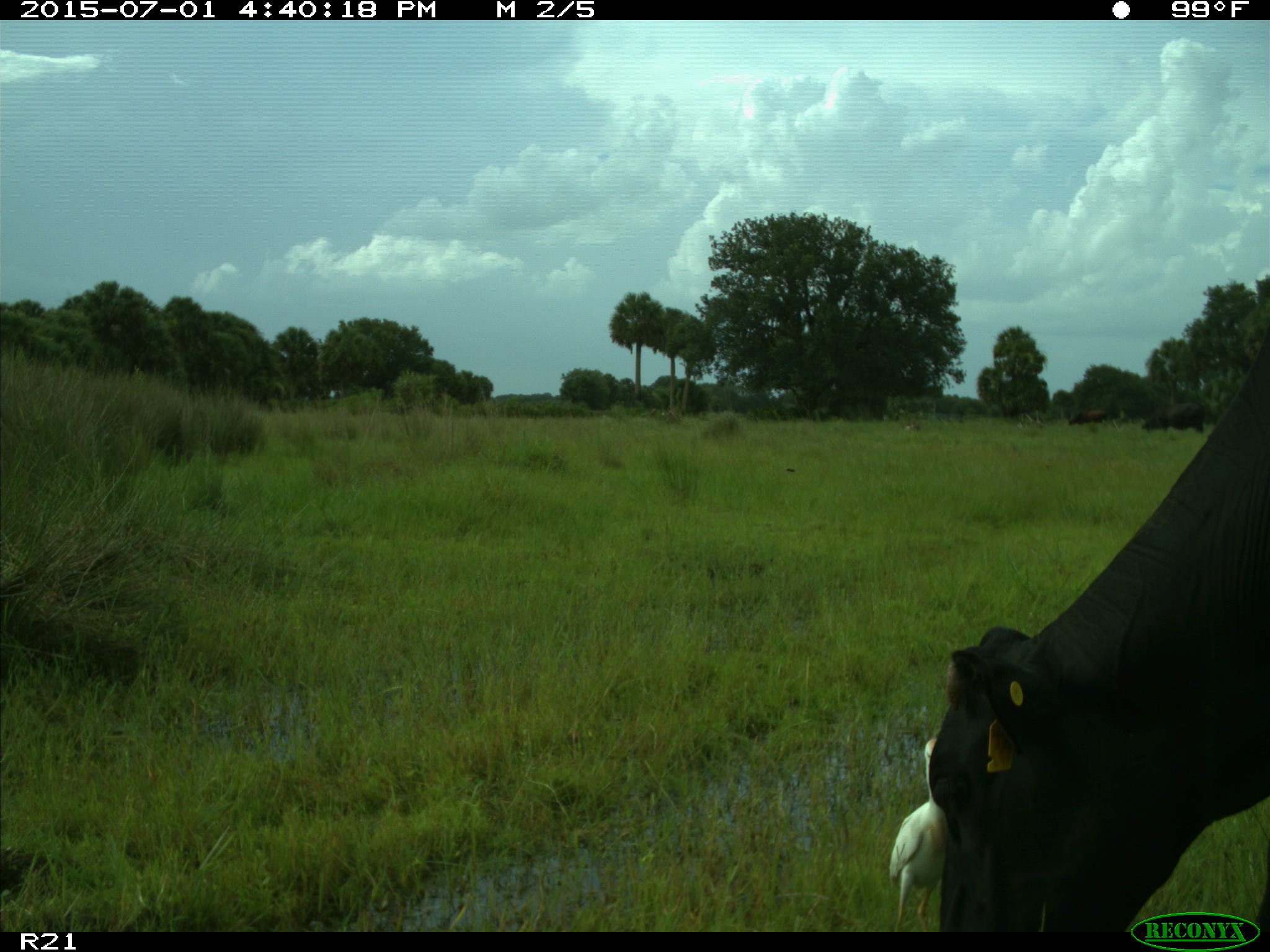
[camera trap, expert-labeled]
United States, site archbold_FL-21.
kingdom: Animalia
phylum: Chordata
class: Mammalia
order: Artiodactyla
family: Bovidae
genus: Bos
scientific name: Bos taurus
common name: domestic cow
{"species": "Bos taurus (domestic cow)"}